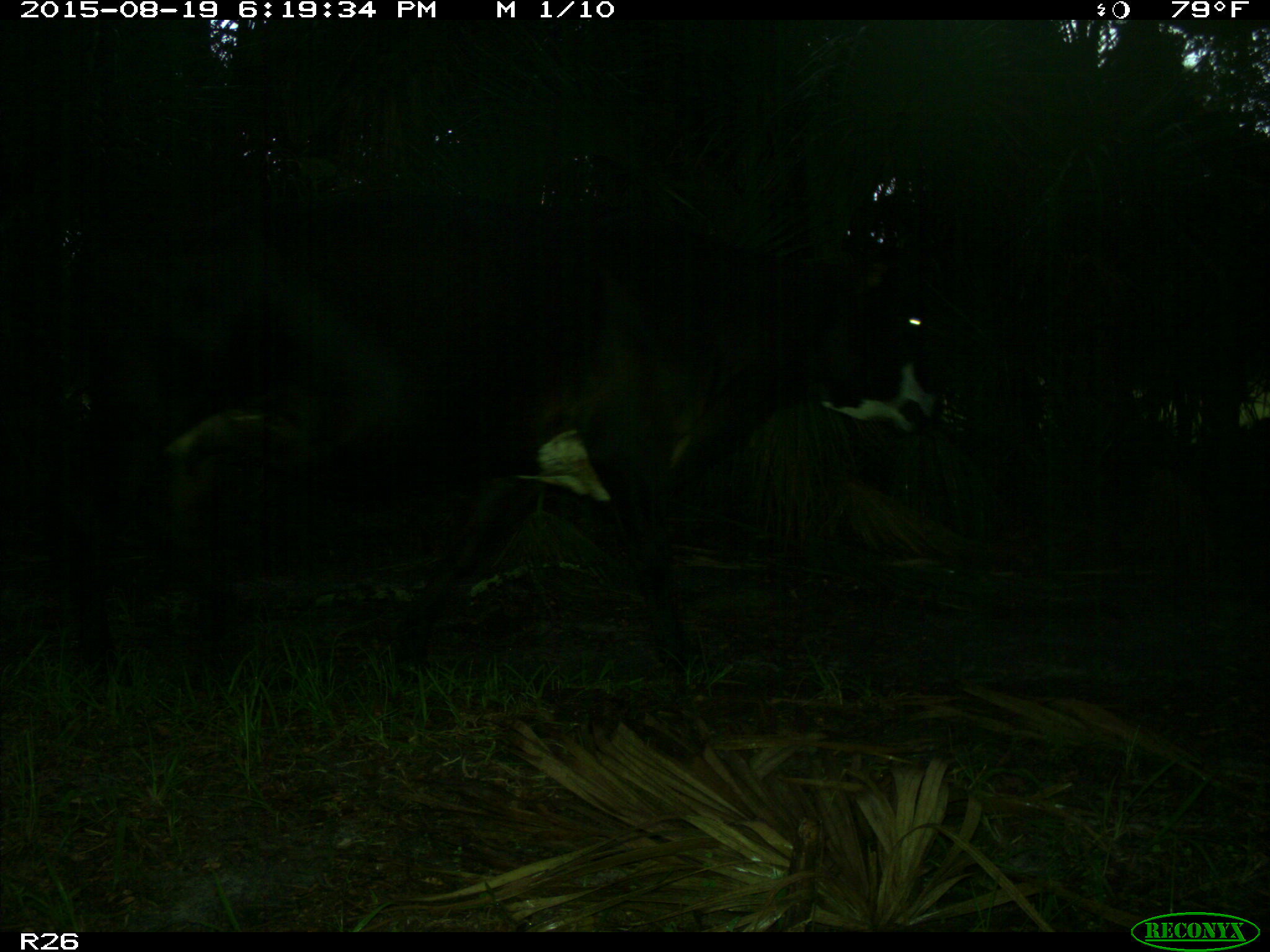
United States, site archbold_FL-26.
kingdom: Animalia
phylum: Chordata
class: Mammalia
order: Artiodactyla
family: Bovidae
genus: Bos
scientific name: Bos taurus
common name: domestic cow